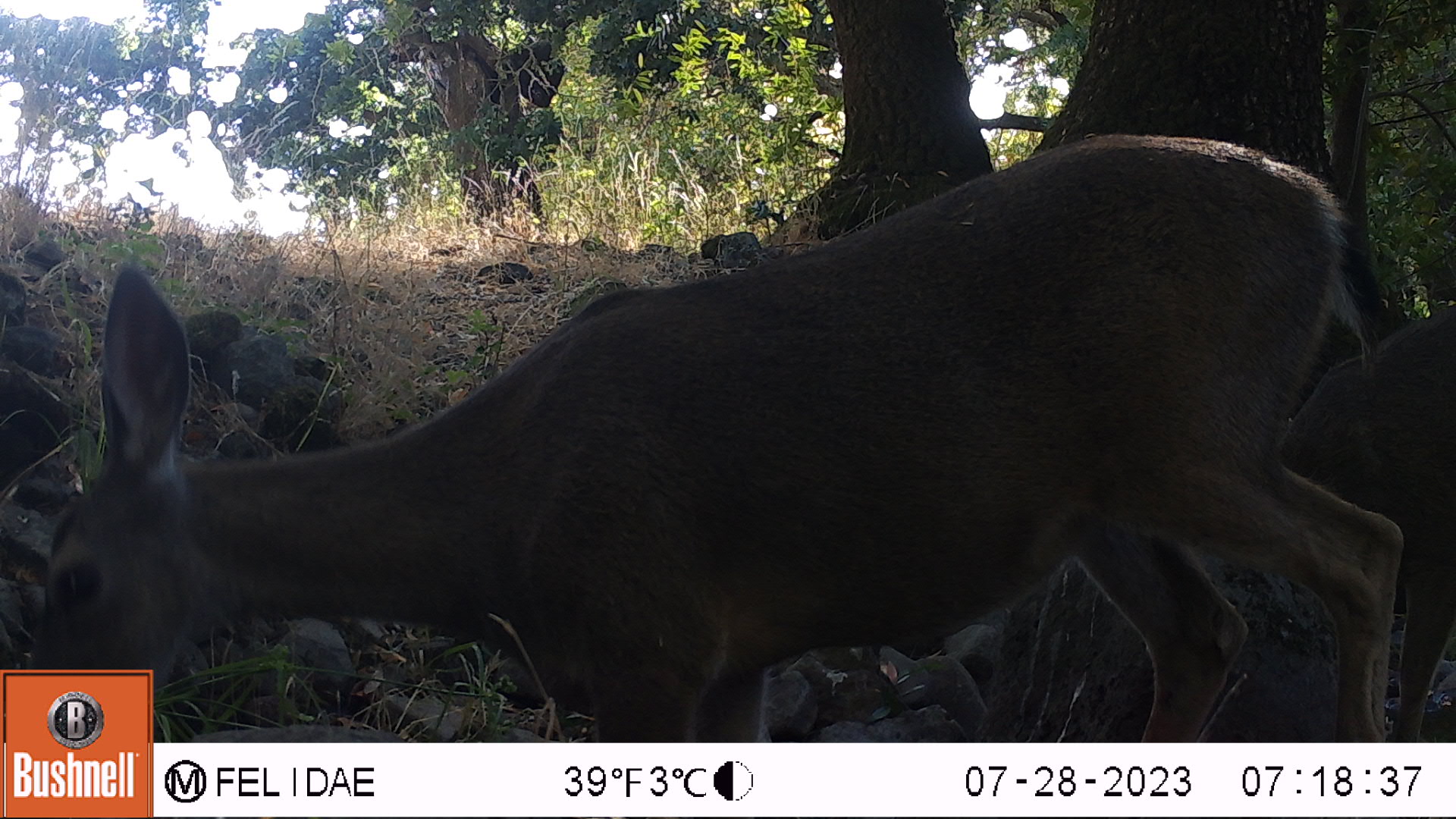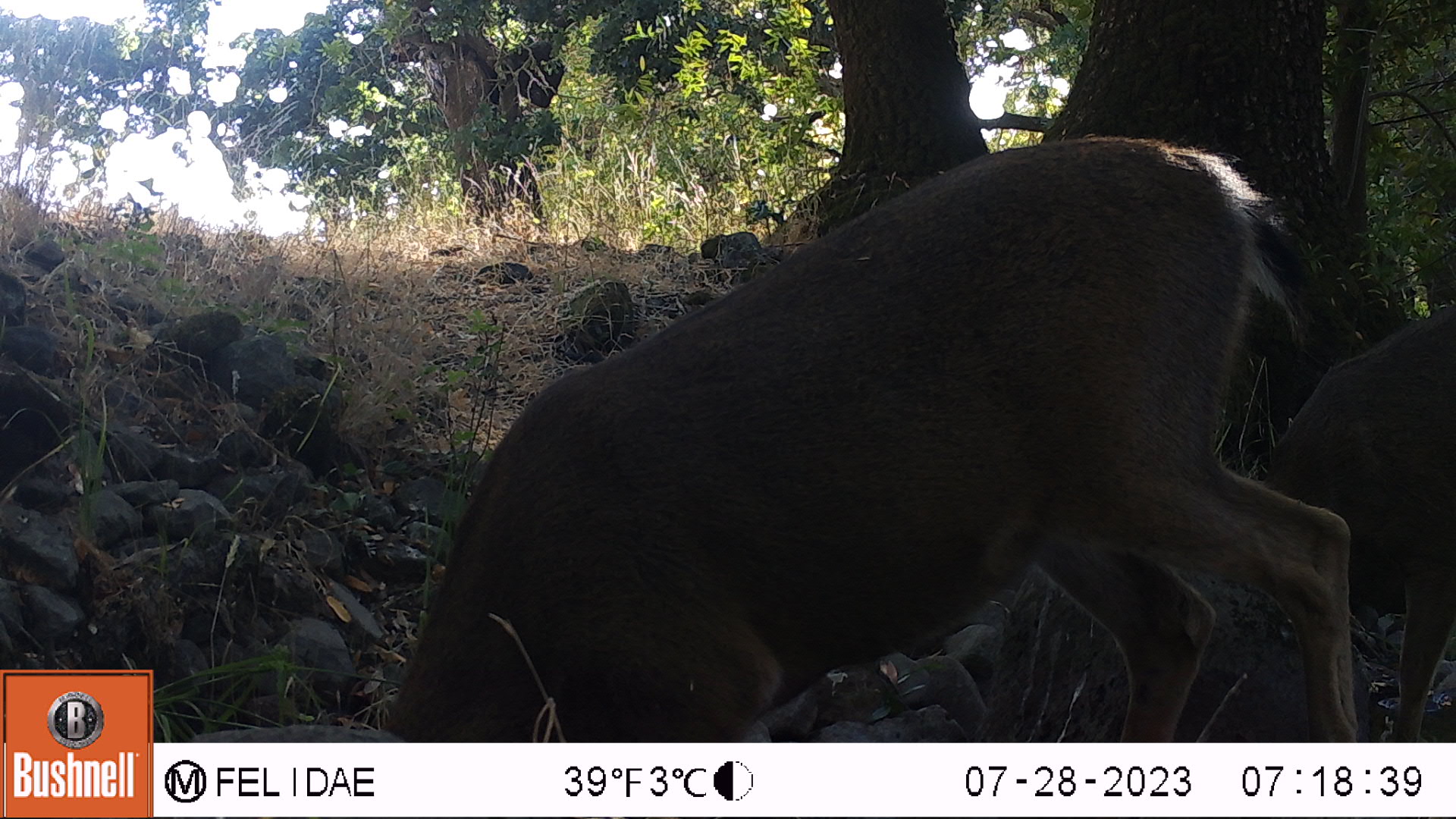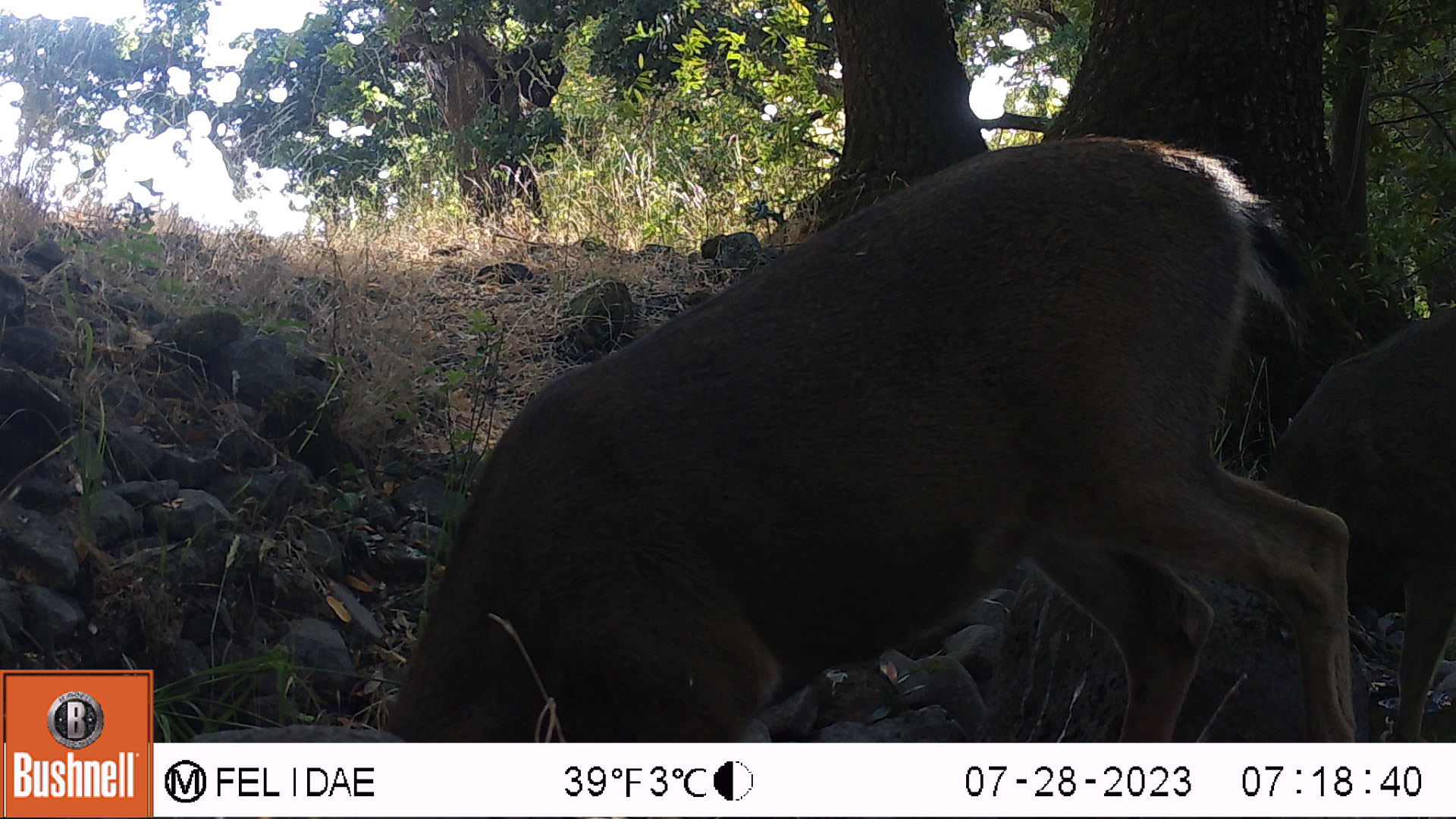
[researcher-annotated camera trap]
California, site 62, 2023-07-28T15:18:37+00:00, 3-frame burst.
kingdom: Animalia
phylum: Chordata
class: Mammalia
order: Artiodactyla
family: Cervidae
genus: Odocoileus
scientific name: Odocoileus hemionus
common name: mule deer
Mule deer (Odocoileus hemionus).